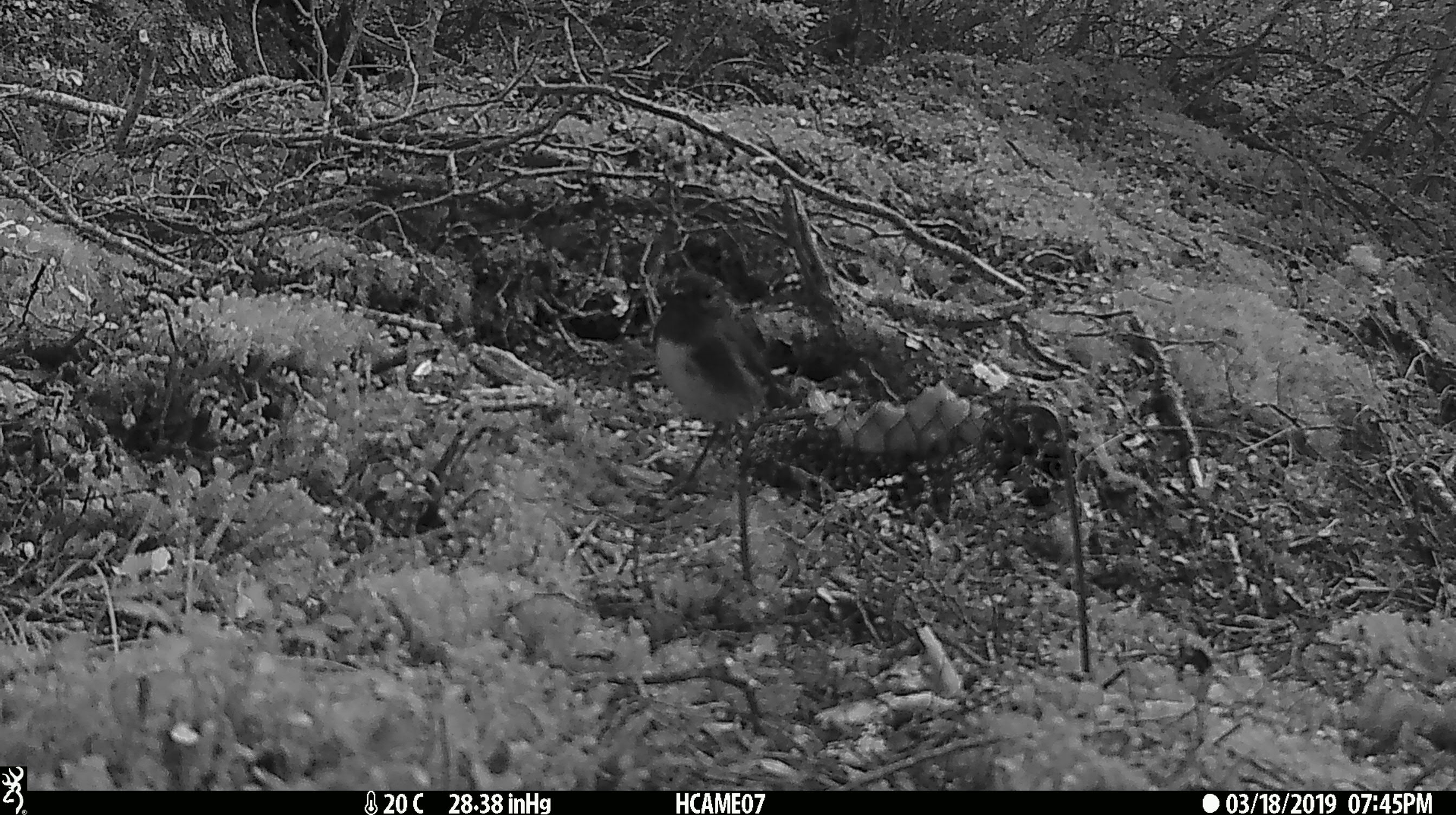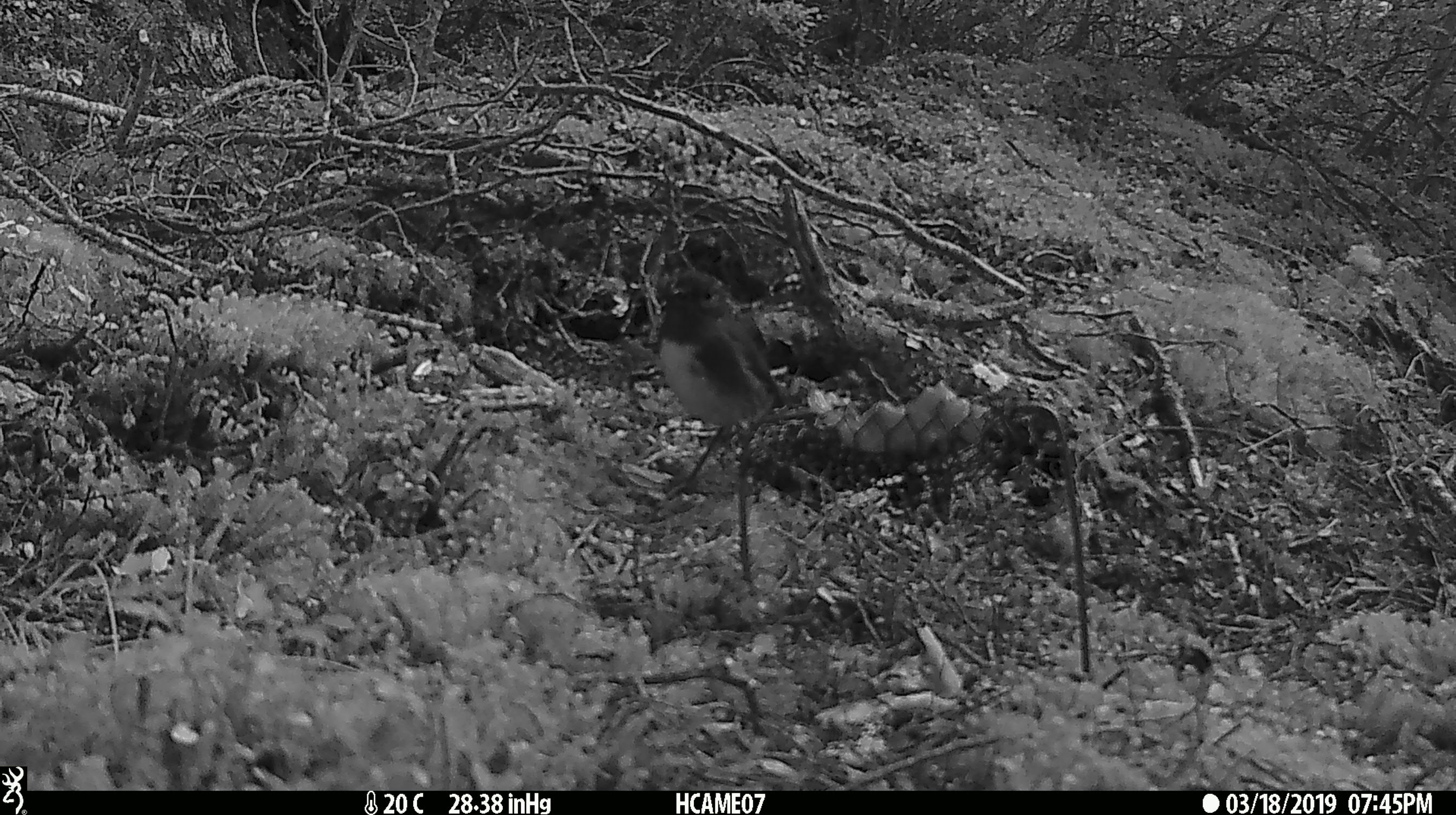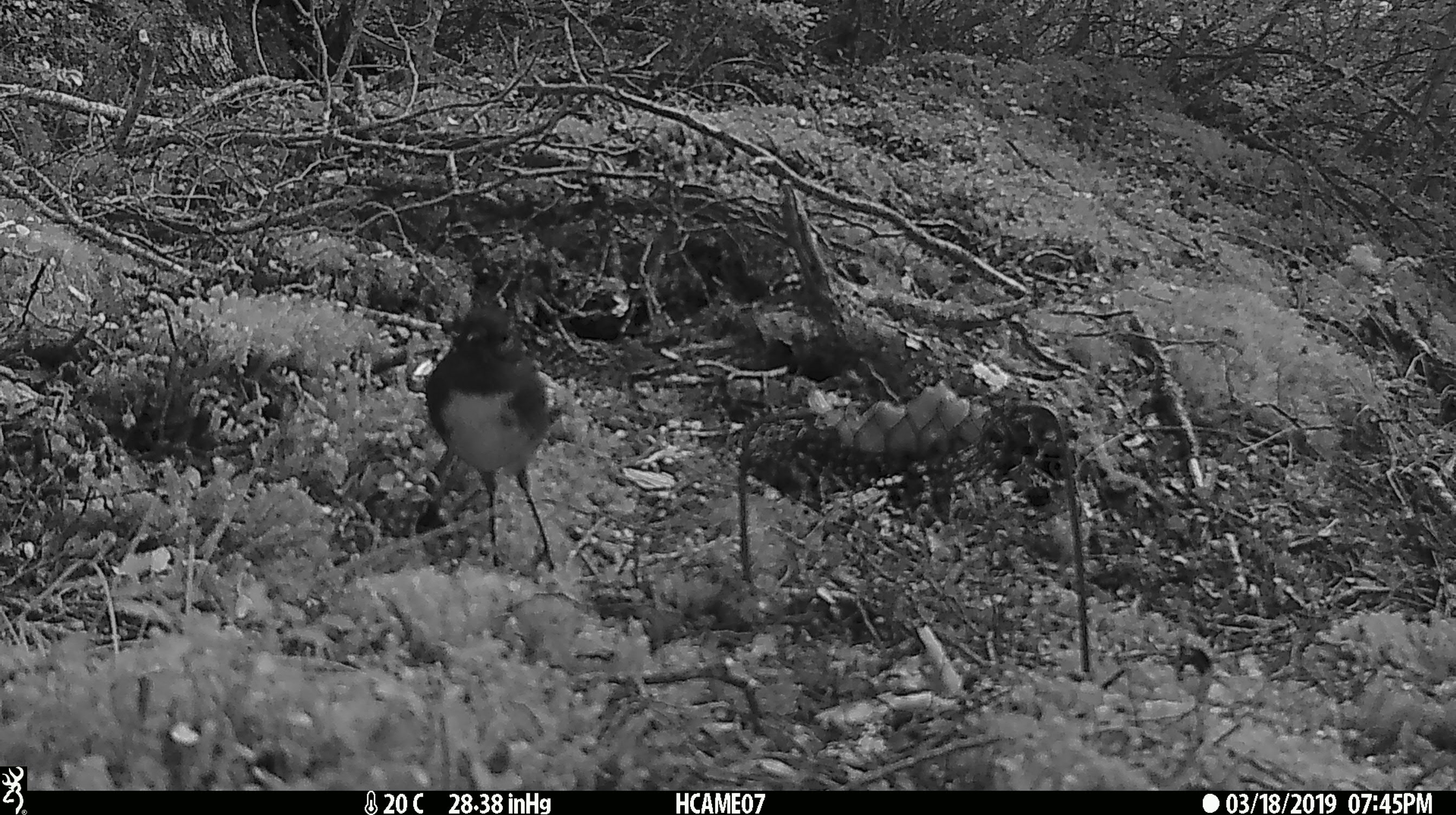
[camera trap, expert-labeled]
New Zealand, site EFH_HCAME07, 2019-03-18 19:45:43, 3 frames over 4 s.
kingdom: Animalia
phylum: Chordata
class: Aves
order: Passeriformes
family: Petroicidae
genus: Petroica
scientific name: Petroica australis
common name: new zealand robin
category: robin